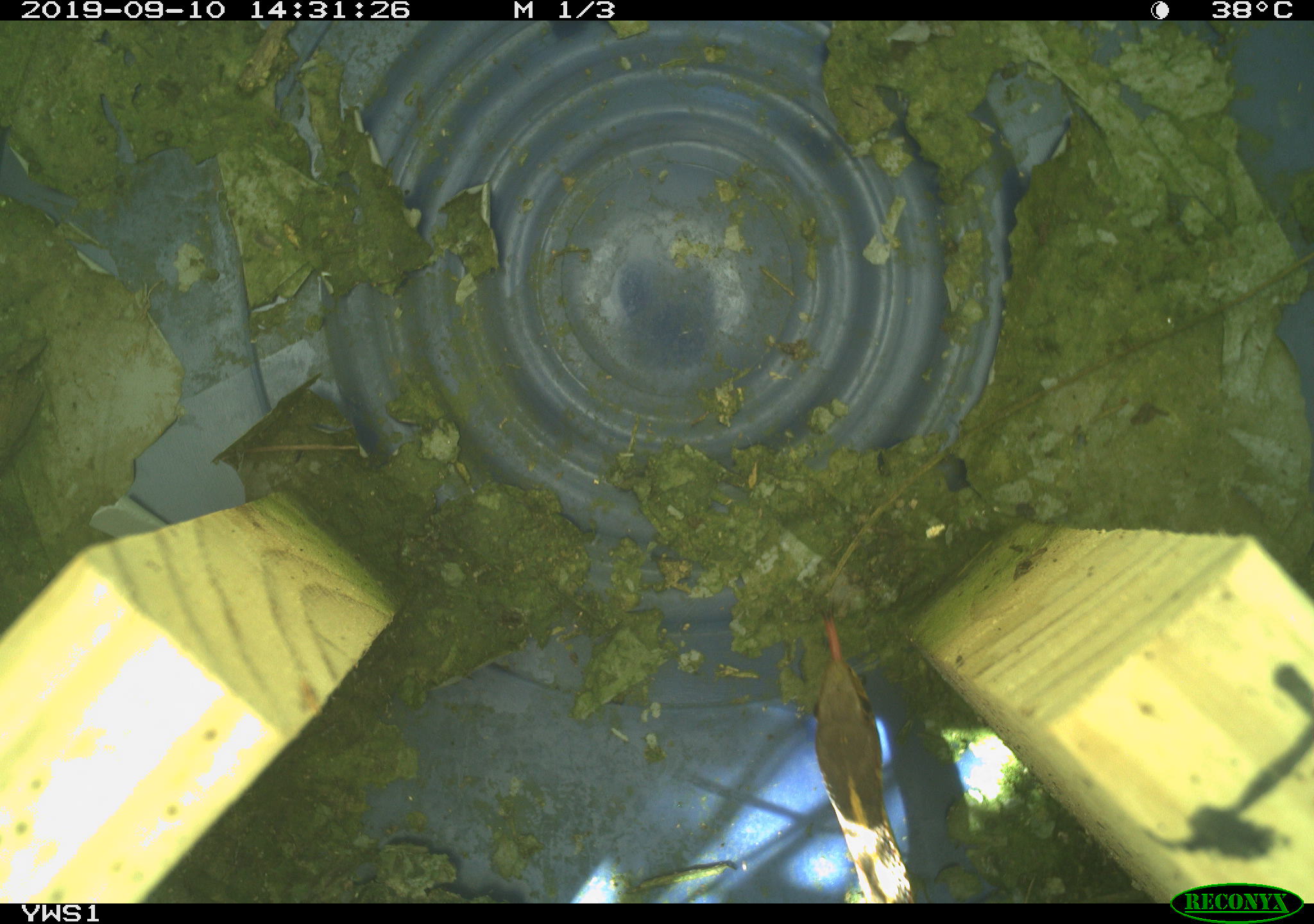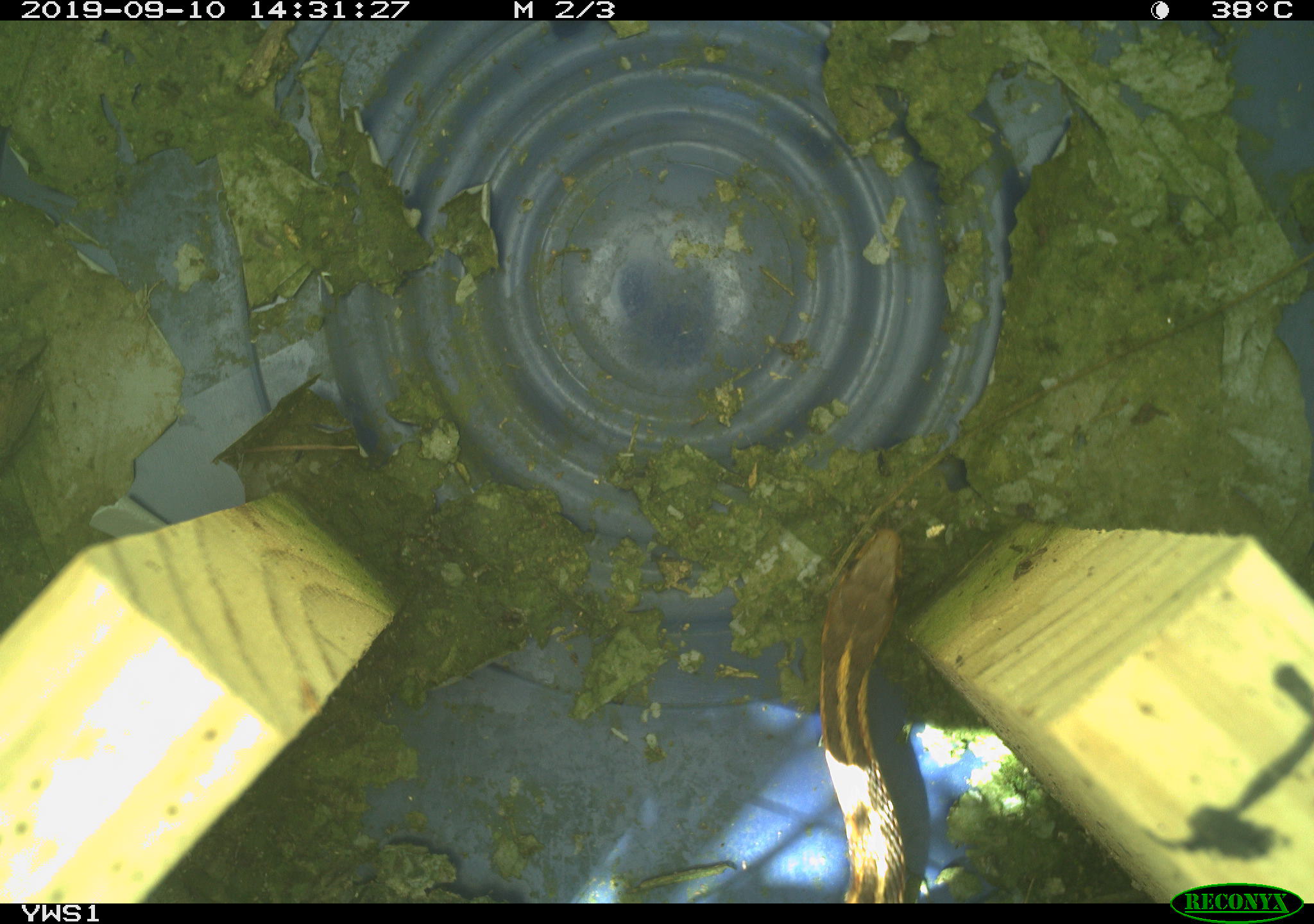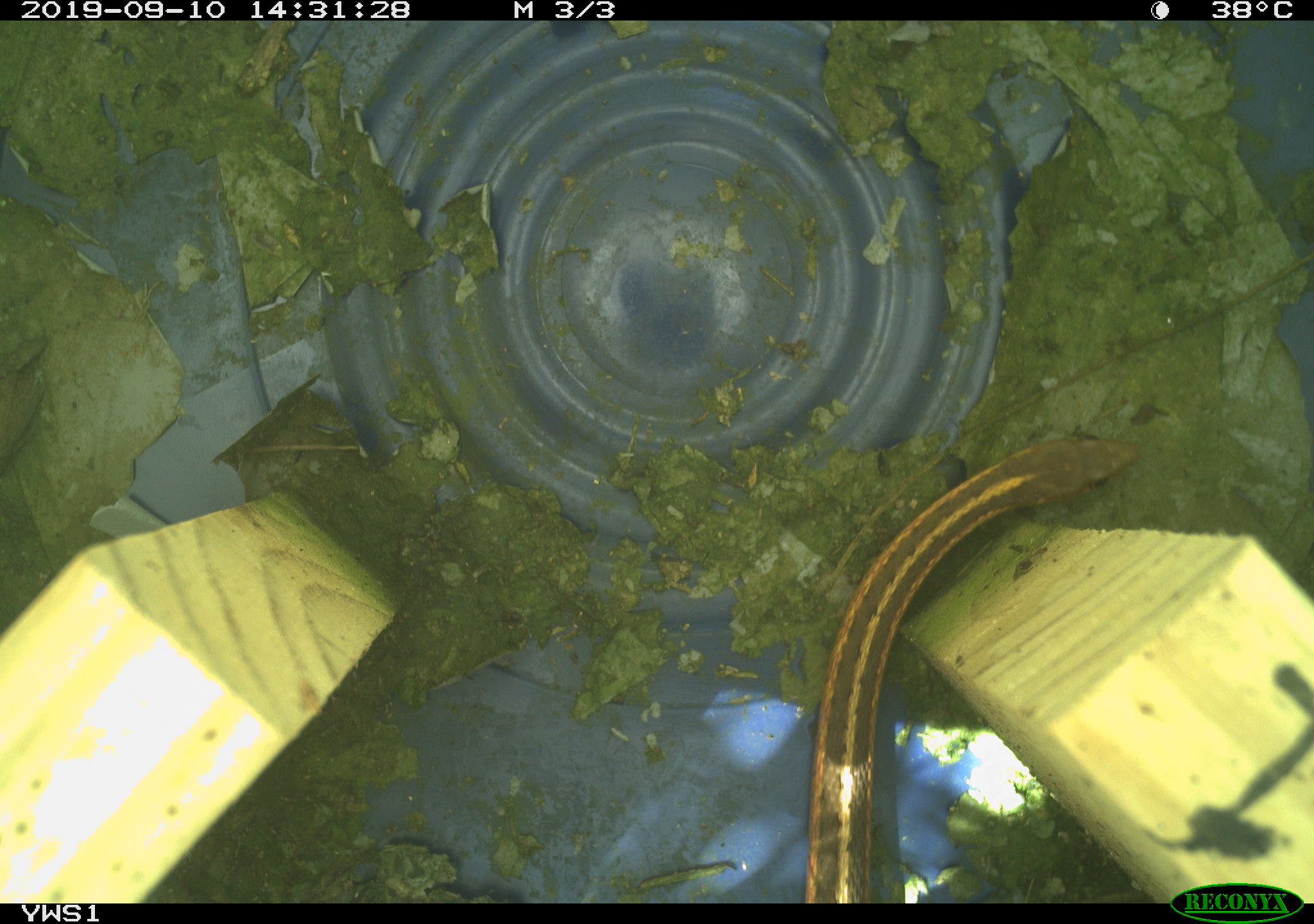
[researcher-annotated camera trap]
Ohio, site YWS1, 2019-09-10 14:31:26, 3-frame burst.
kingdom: Animalia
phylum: Chordata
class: Reptilia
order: Squamata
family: Colubridae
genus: Thamnophis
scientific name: Thamnophis sirtalis sirtalis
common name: eastern gartersnake